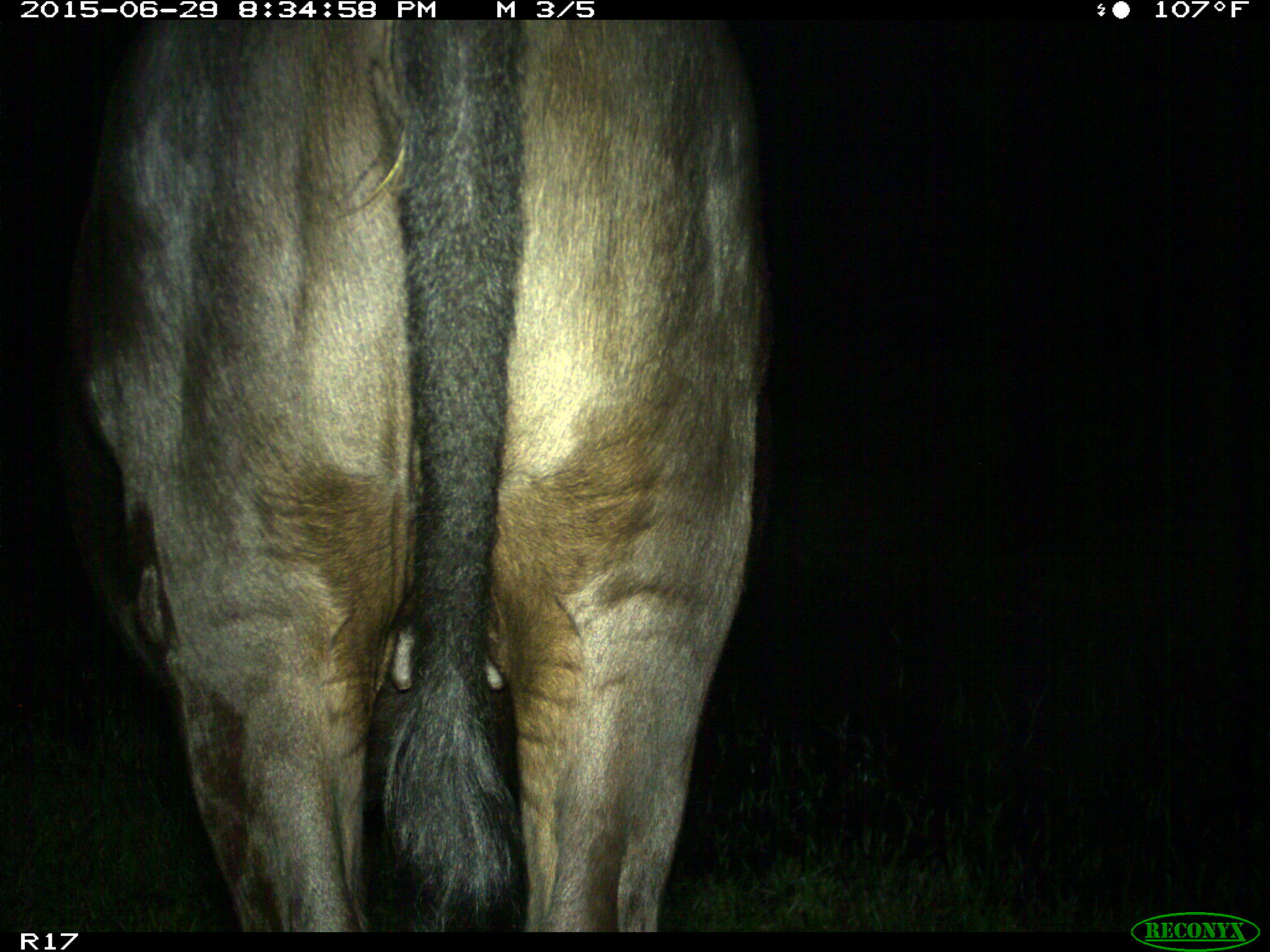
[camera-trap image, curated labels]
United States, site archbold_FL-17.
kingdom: Animalia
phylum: Chordata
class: Mammalia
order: Artiodactyla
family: Bovidae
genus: Bos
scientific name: Bos taurus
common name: domestic cow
Bos taurus (domestic cow).